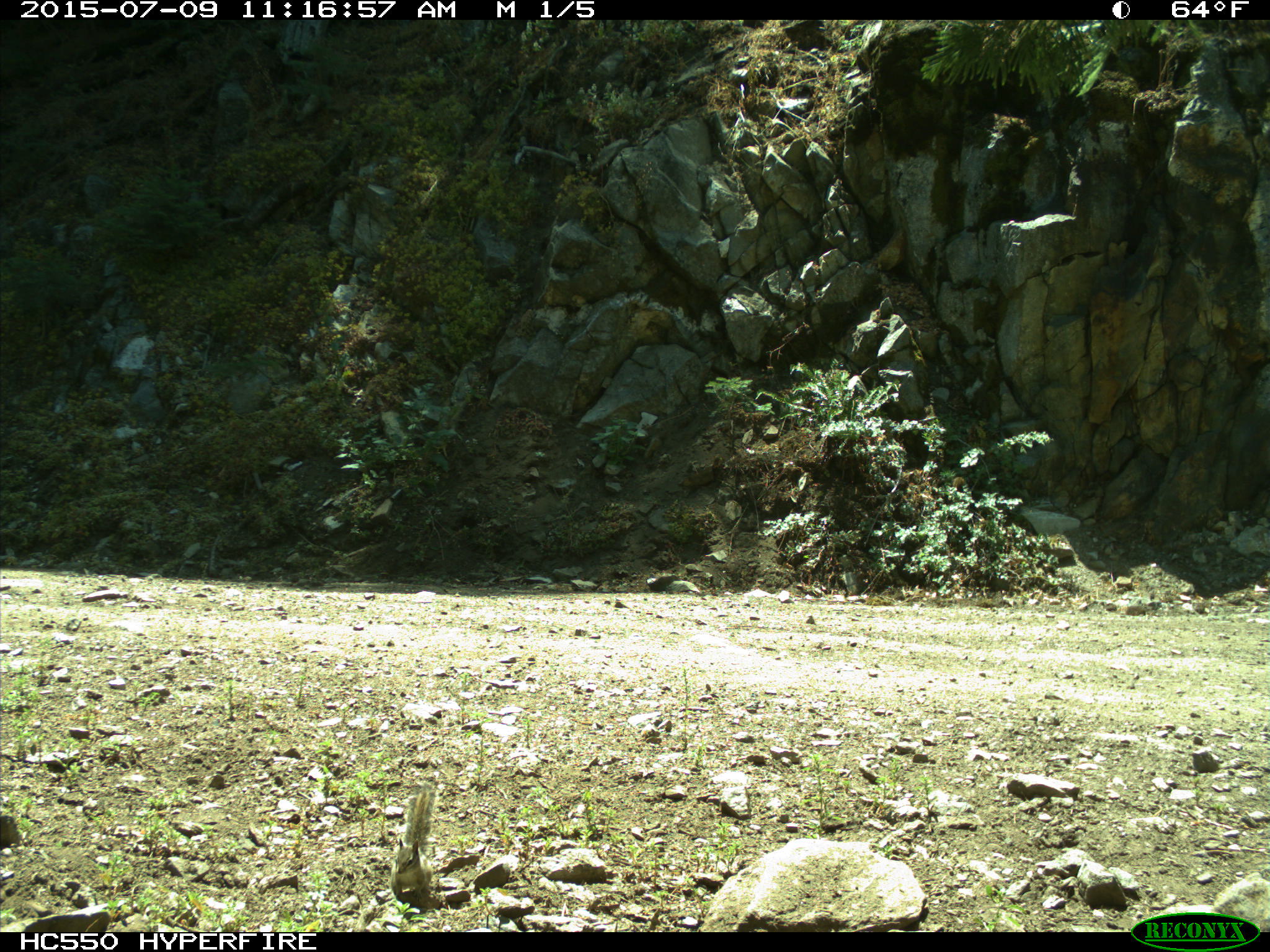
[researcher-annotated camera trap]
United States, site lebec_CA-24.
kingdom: Animalia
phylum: Chordata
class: Mammalia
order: Rodentia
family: Sciuridae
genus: Tamias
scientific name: Tamias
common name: chipmunk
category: unidentified chipmunk